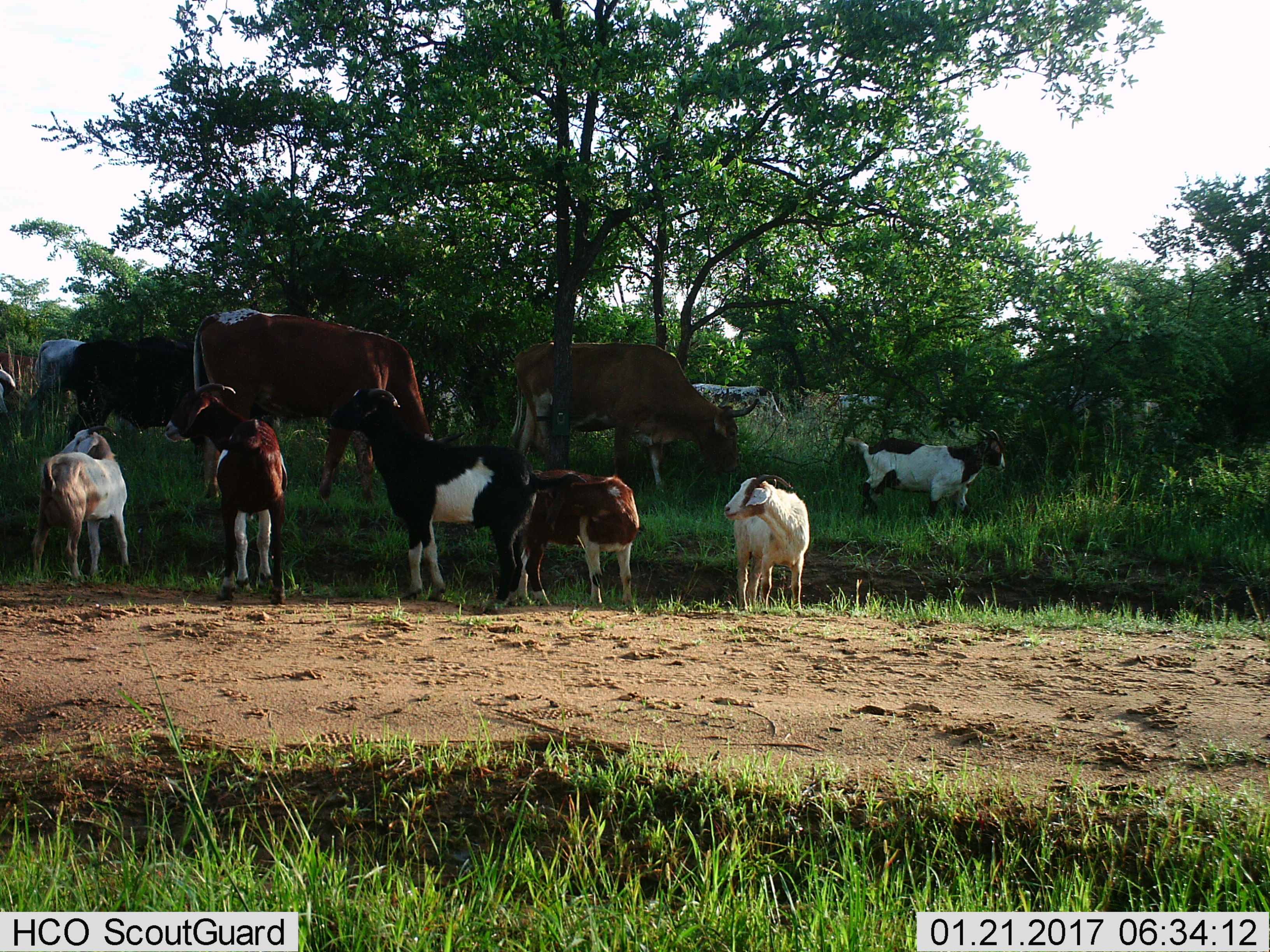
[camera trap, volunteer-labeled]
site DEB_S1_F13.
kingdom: Animalia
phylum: Chordata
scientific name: Vertebrata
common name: domestic animal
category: domesticanimal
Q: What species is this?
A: Domesticanimal (domestic animal) (Vertebrata).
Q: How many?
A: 11-50.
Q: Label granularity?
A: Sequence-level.